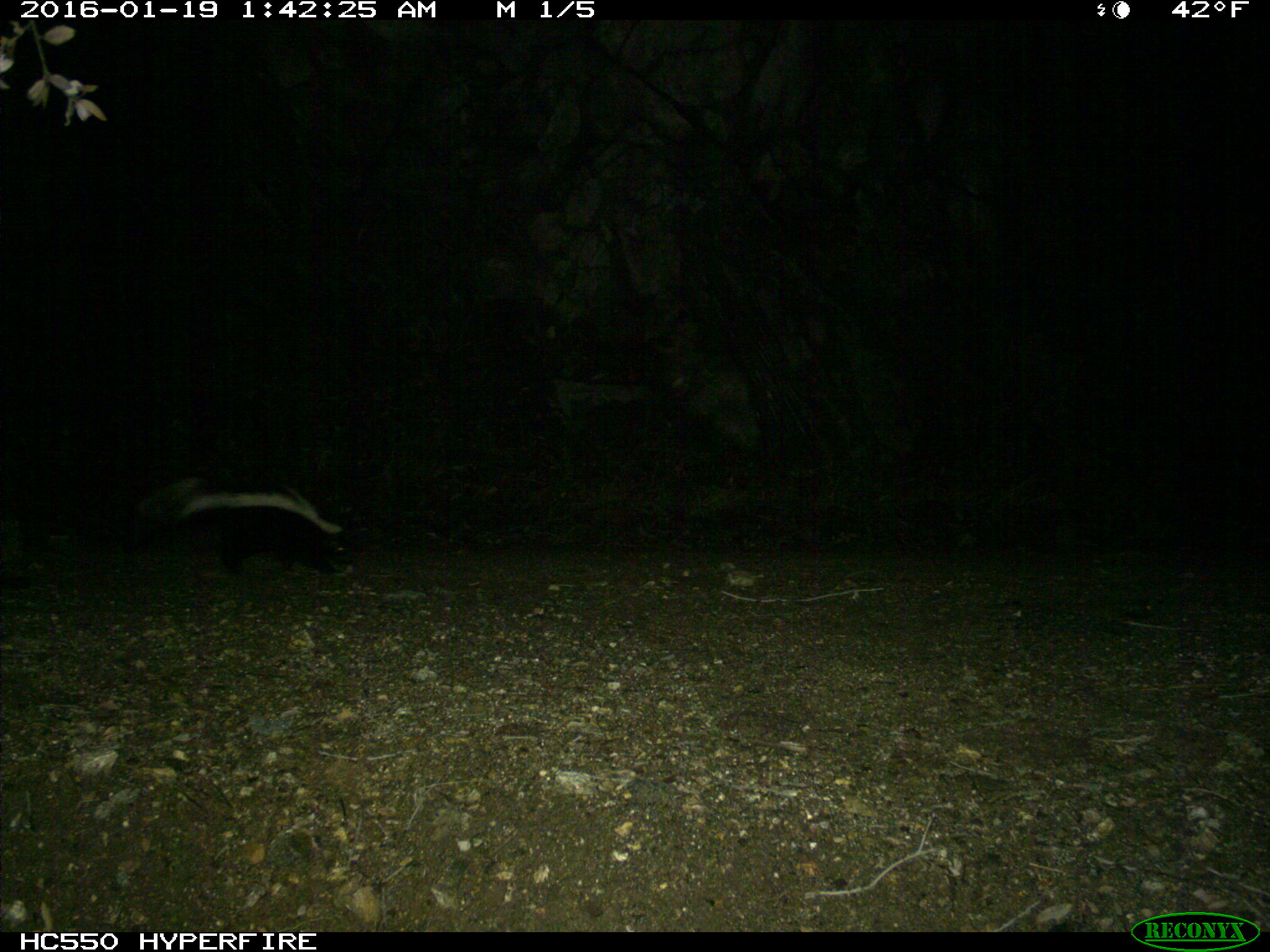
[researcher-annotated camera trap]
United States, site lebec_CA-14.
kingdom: Animalia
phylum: Chordata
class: Mammalia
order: Carnivora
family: Mephitidae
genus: Mephitis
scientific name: Mephitis mephitis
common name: striped skunk